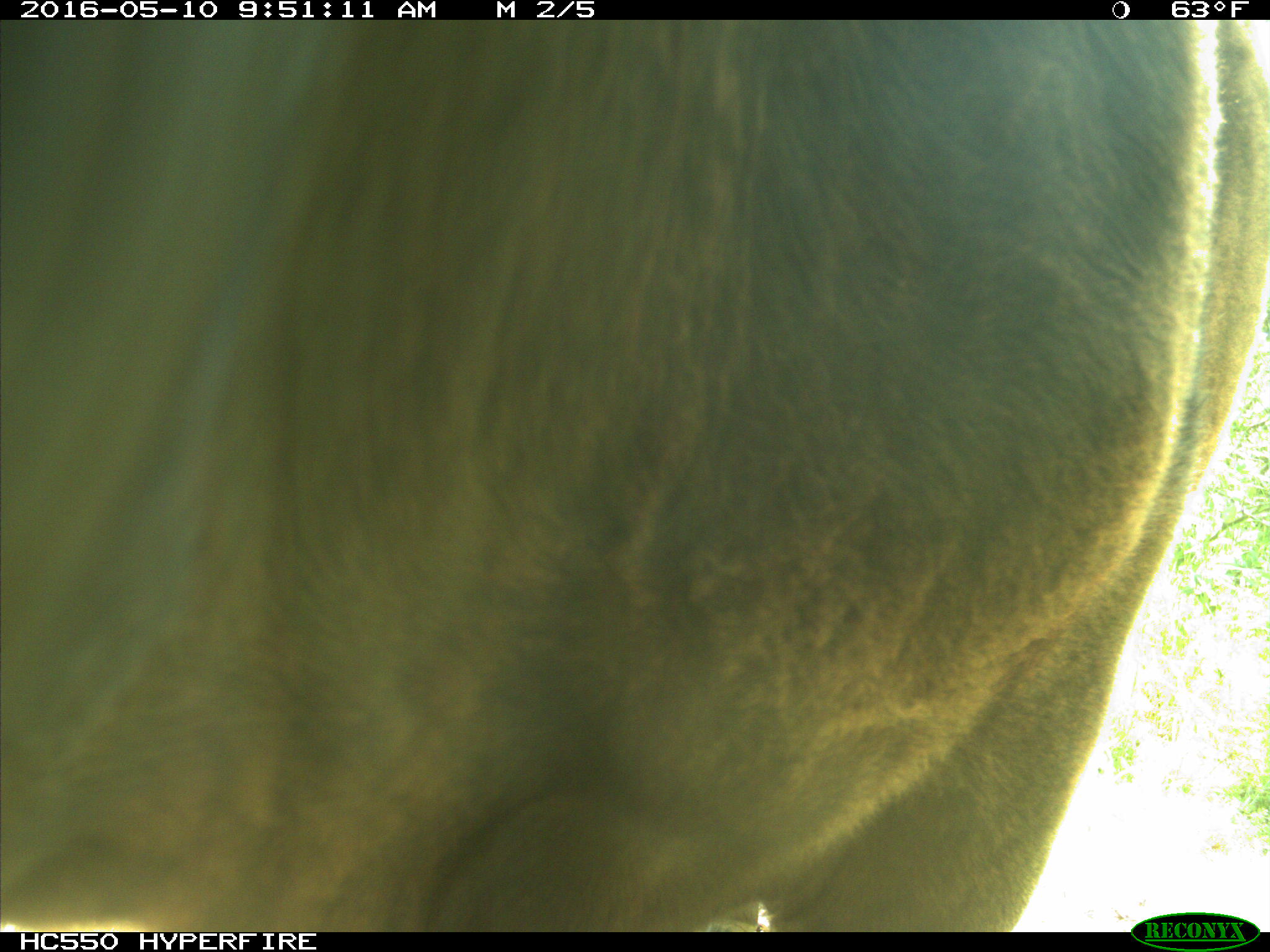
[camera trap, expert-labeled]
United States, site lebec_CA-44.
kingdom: Animalia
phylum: Chordata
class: Mammalia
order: Artiodactyla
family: Bovidae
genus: Bos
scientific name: Bos taurus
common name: domestic cow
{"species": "Bos taurus (domestic cow)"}